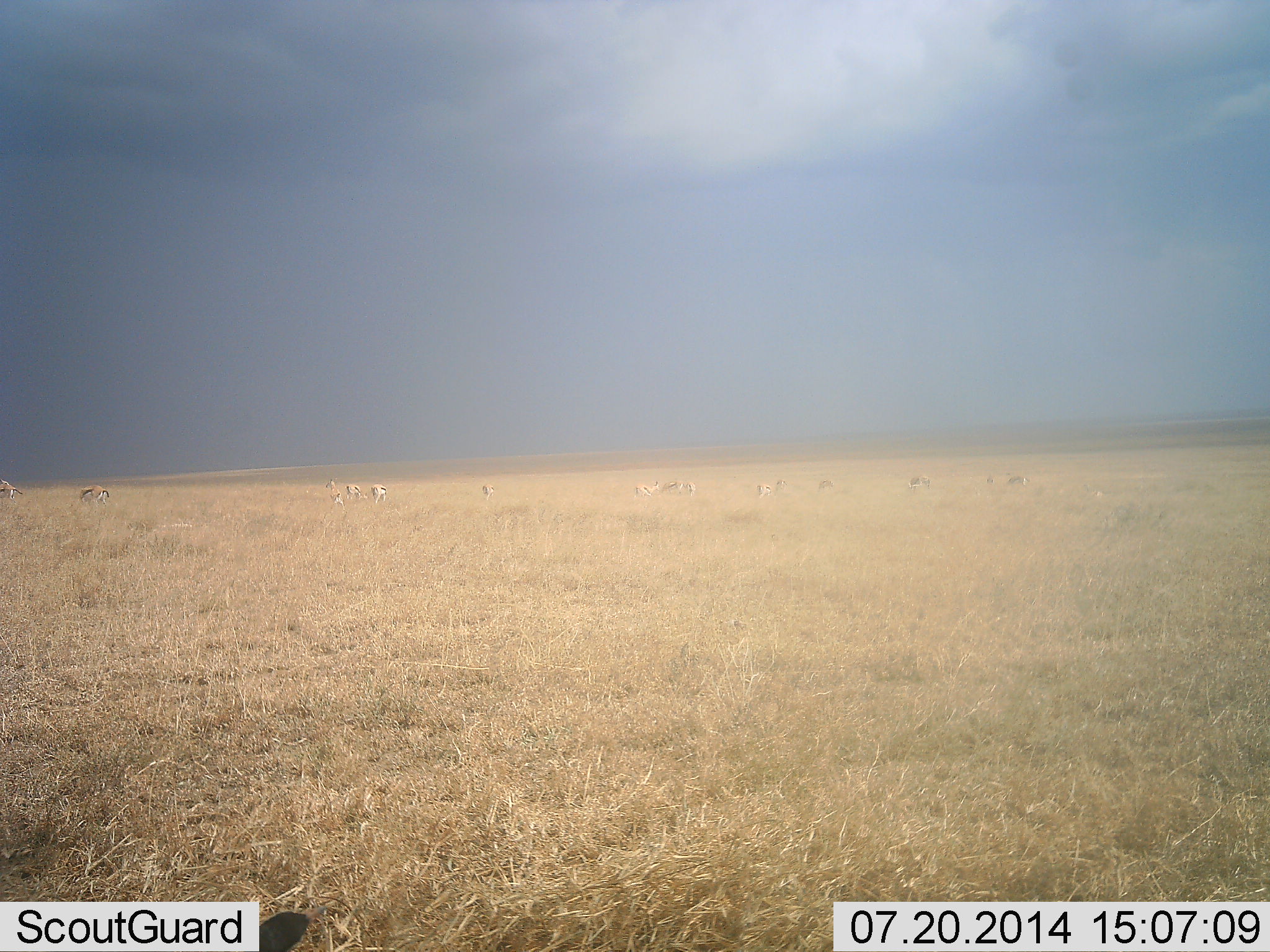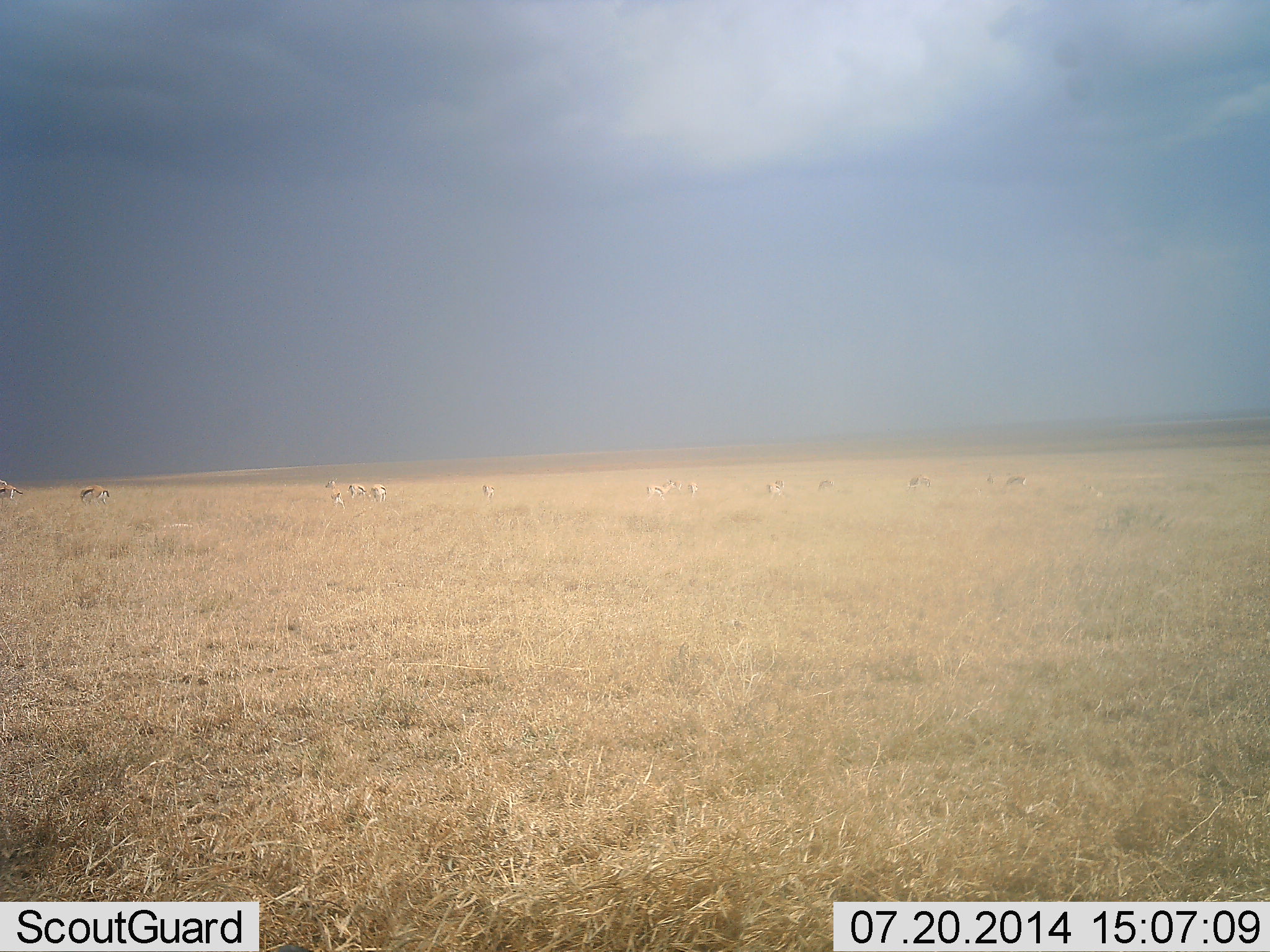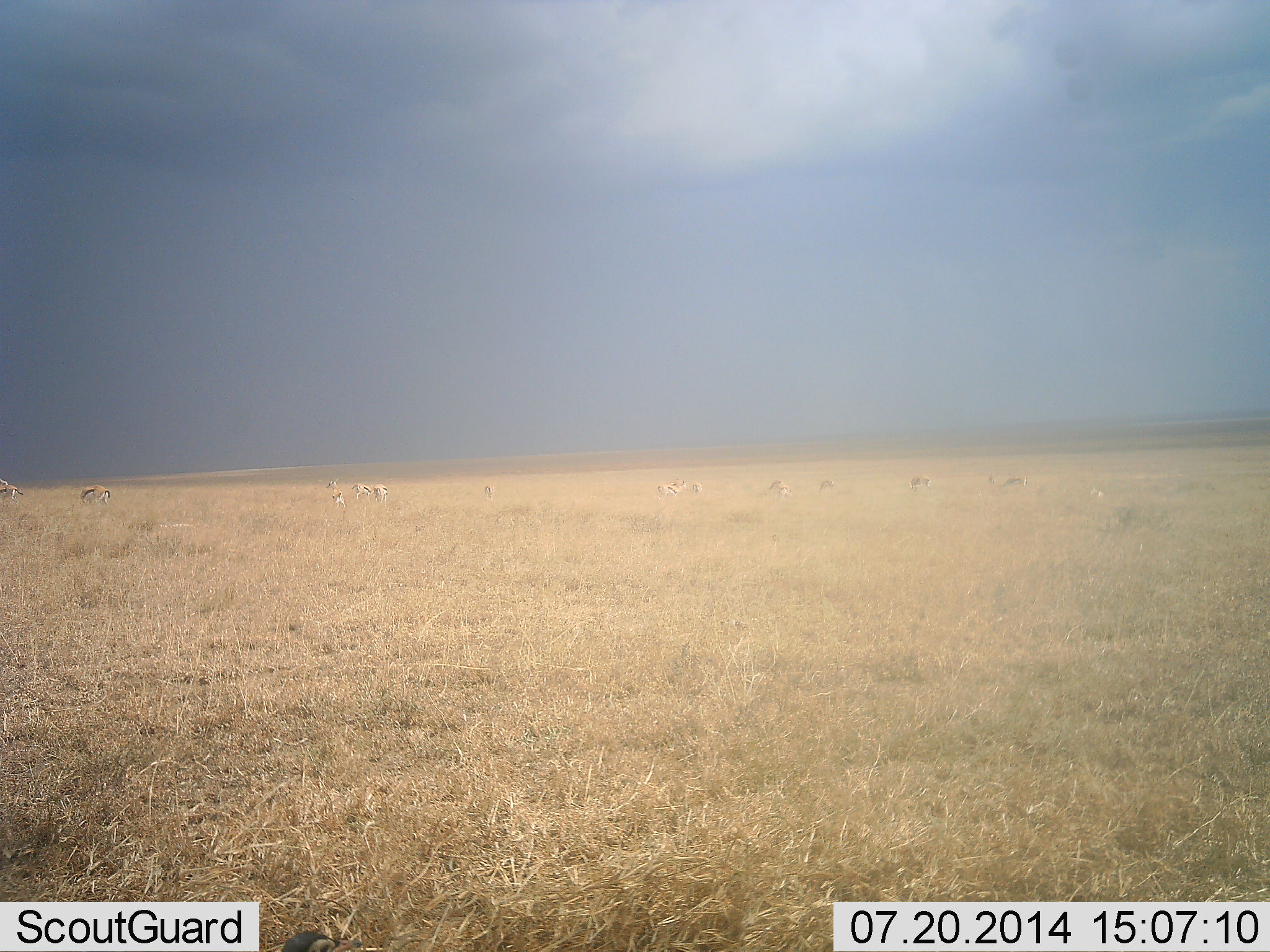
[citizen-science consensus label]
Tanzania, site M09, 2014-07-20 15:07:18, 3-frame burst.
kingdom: Animalia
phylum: Chordata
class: Mammalia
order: Artiodactyla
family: Bovidae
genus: Eudorcas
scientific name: Eudorcas thomsonii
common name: thomson's gazelle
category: gazellethomsons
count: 11-50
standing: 50%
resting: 20%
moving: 50%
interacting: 0%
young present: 0%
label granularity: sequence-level